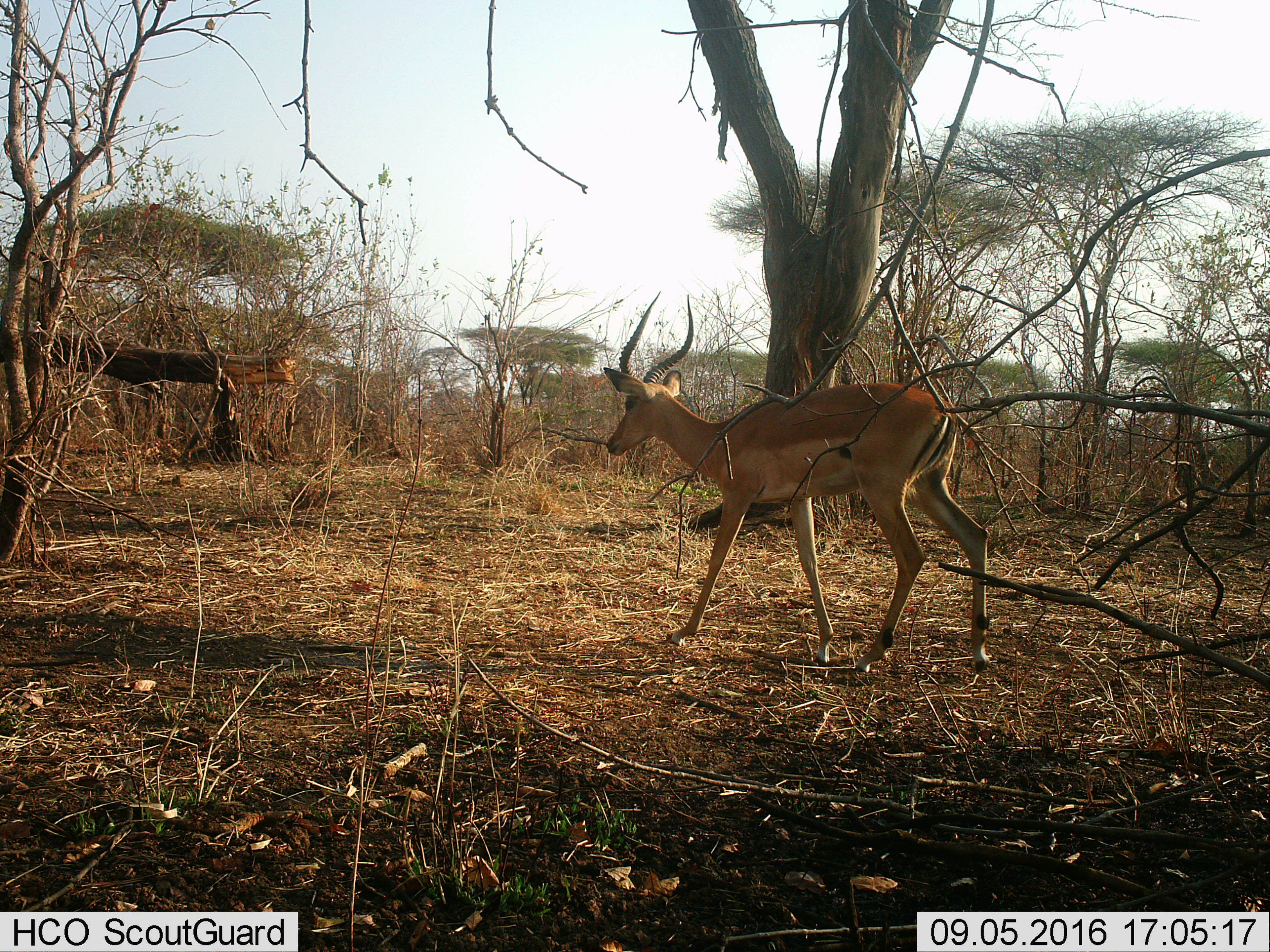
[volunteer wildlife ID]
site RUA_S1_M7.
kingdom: Animalia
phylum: Chordata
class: Mammalia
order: Artiodactyla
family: Bovidae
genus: Aepyceros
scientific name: Aepyceros melampus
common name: impala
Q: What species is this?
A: Impala (Aepyceros melampus).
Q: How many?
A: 1.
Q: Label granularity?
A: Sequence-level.